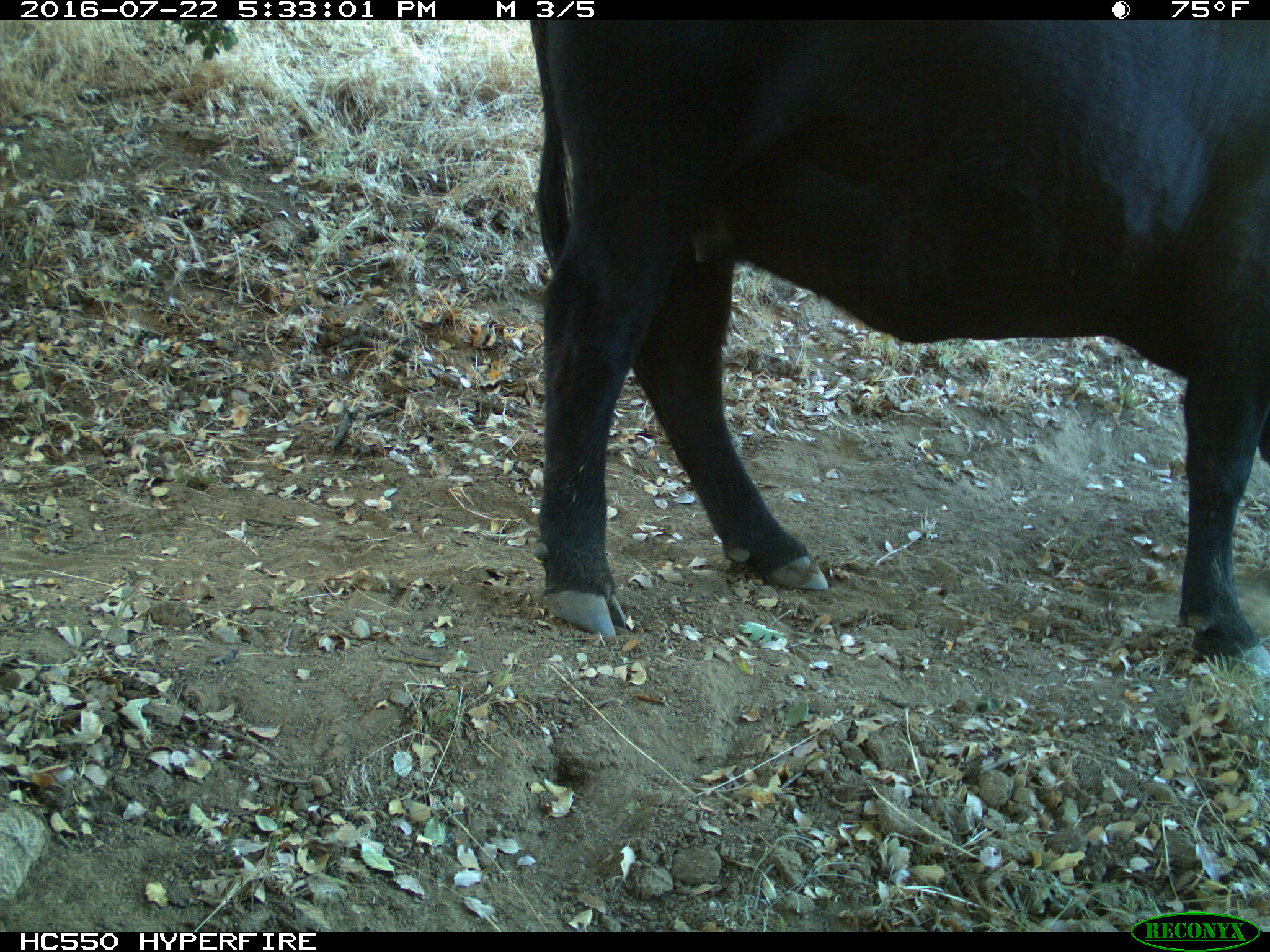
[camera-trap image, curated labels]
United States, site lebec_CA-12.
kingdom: Animalia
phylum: Chordata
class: Mammalia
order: Artiodactyla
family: Bovidae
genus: Bos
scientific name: Bos taurus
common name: domestic cow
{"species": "Bos taurus (domestic cow)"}